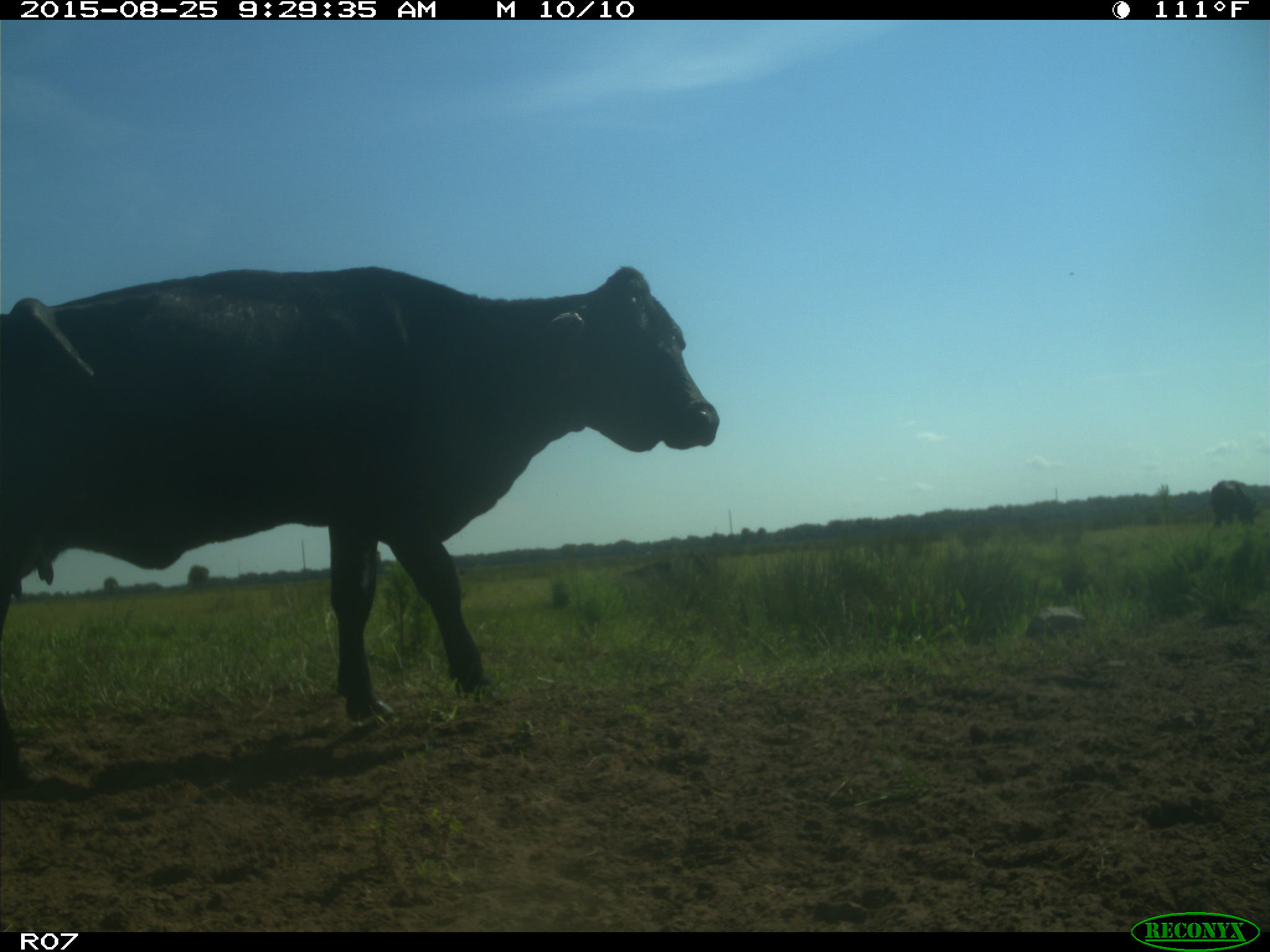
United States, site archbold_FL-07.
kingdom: Animalia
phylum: Chordata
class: Mammalia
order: Artiodactyla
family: Bovidae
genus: Bos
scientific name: Bos taurus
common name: domestic cow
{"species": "Bos taurus (domestic cow)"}